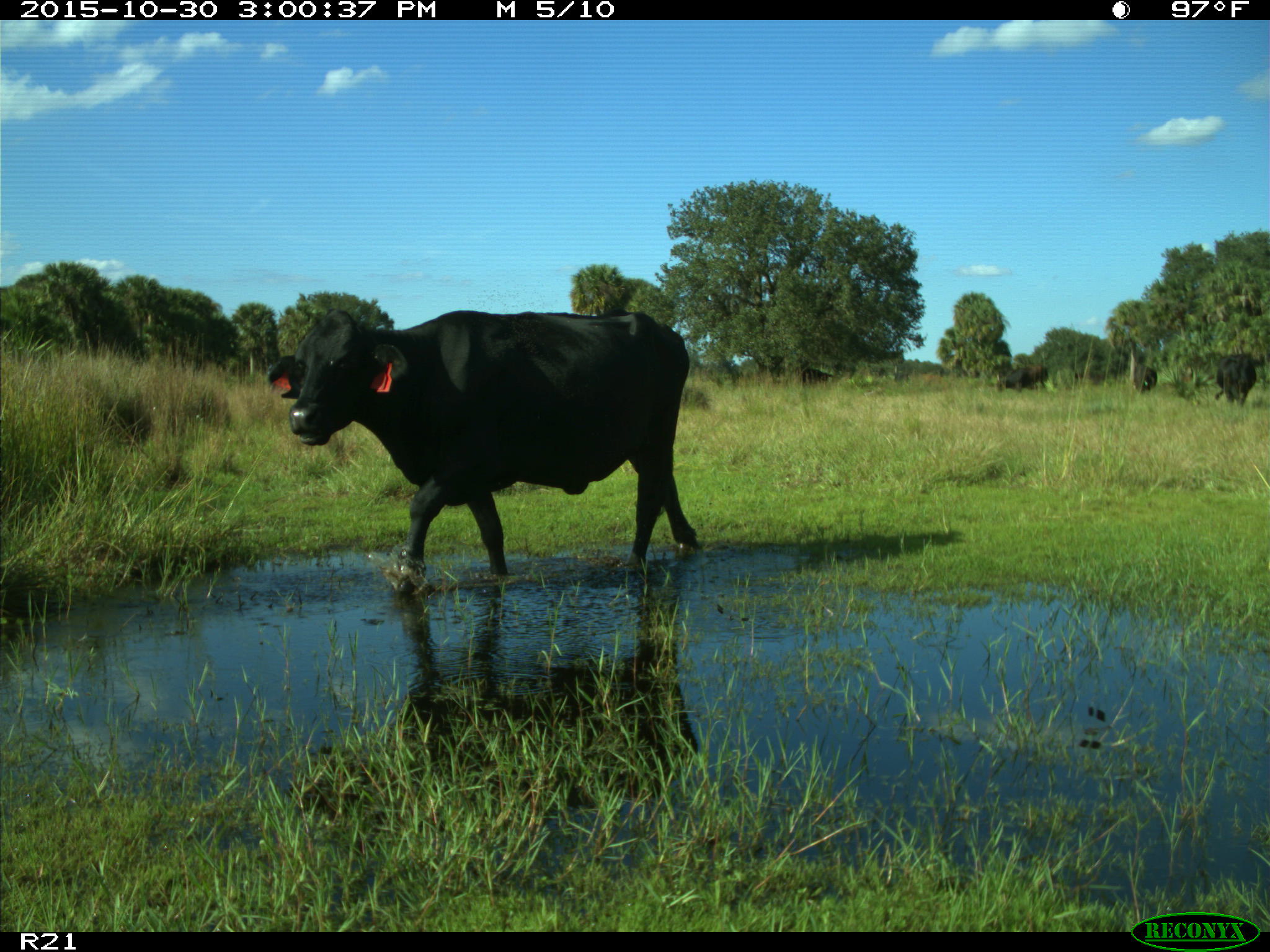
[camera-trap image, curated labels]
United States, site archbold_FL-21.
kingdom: Animalia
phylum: Chordata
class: Mammalia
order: Artiodactyla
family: Bovidae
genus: Bos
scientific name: Bos taurus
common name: domestic cow